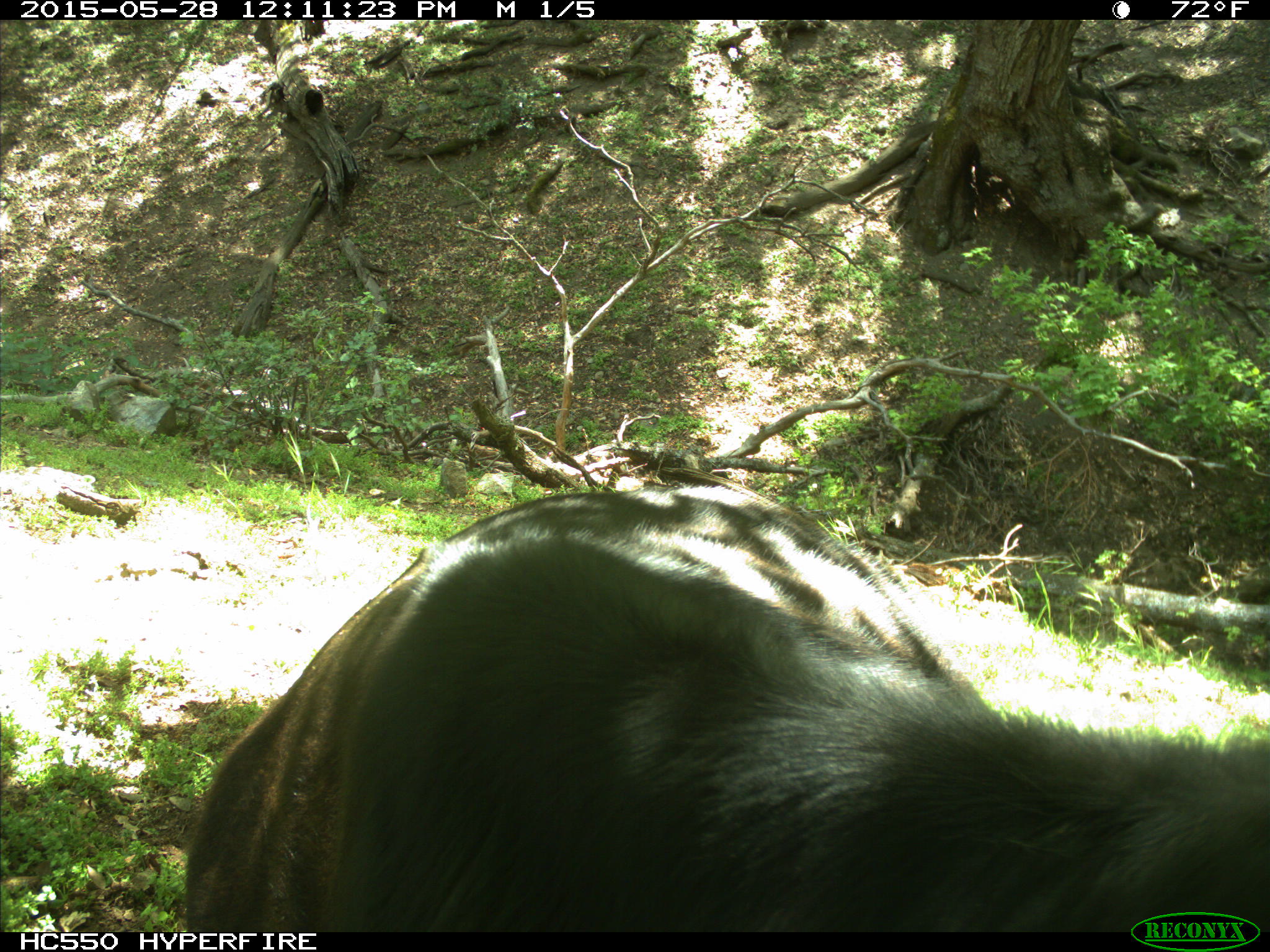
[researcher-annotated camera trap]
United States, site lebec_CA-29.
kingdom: Animalia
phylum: Chordata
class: Mammalia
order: Artiodactyla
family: Bovidae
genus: Bos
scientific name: Bos taurus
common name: domestic cow